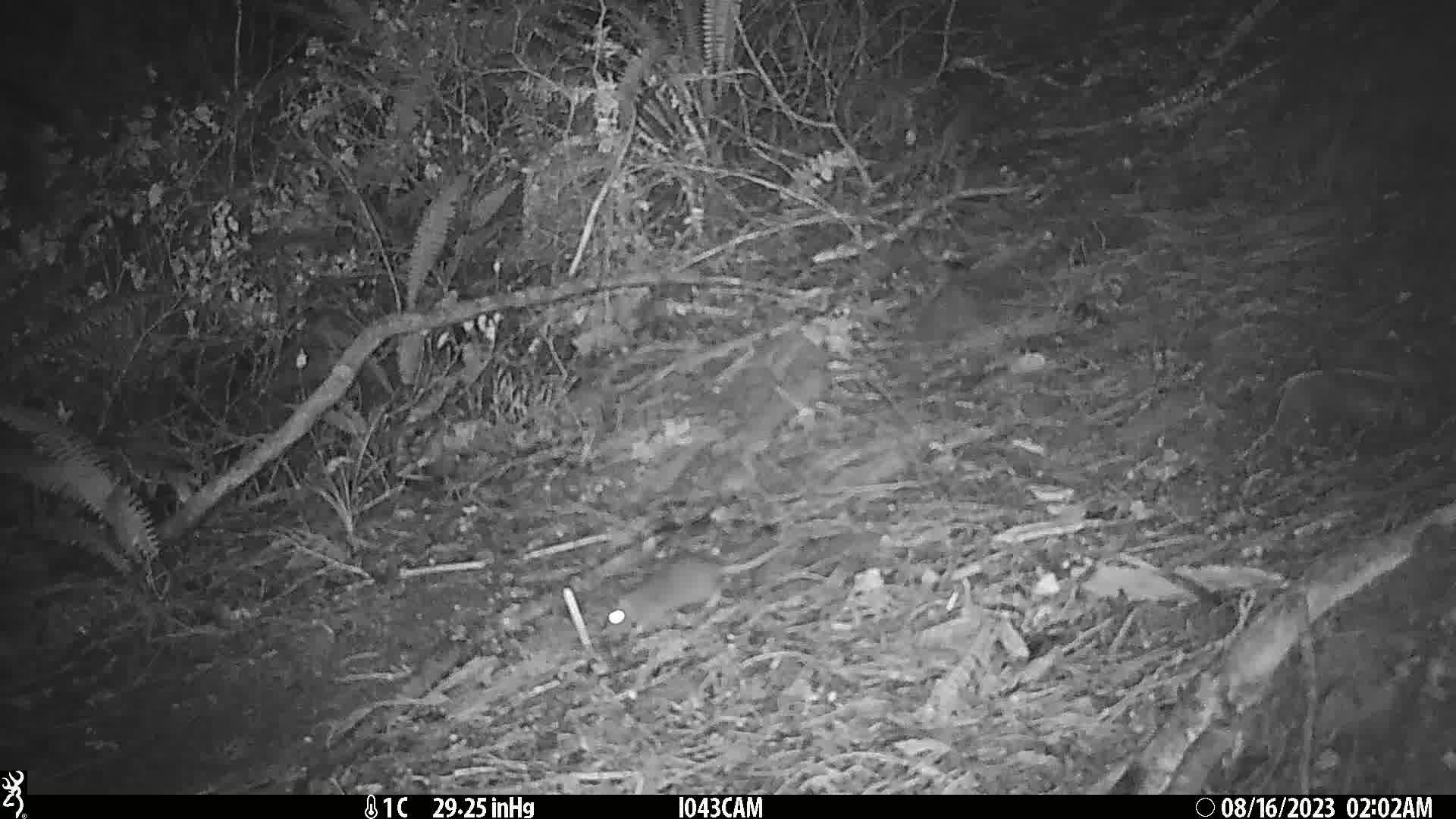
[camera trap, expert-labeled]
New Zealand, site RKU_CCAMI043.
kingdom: Animalia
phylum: Chordata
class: Mammalia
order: Rodentia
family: Muridae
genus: Rattus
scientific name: Rattus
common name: rat